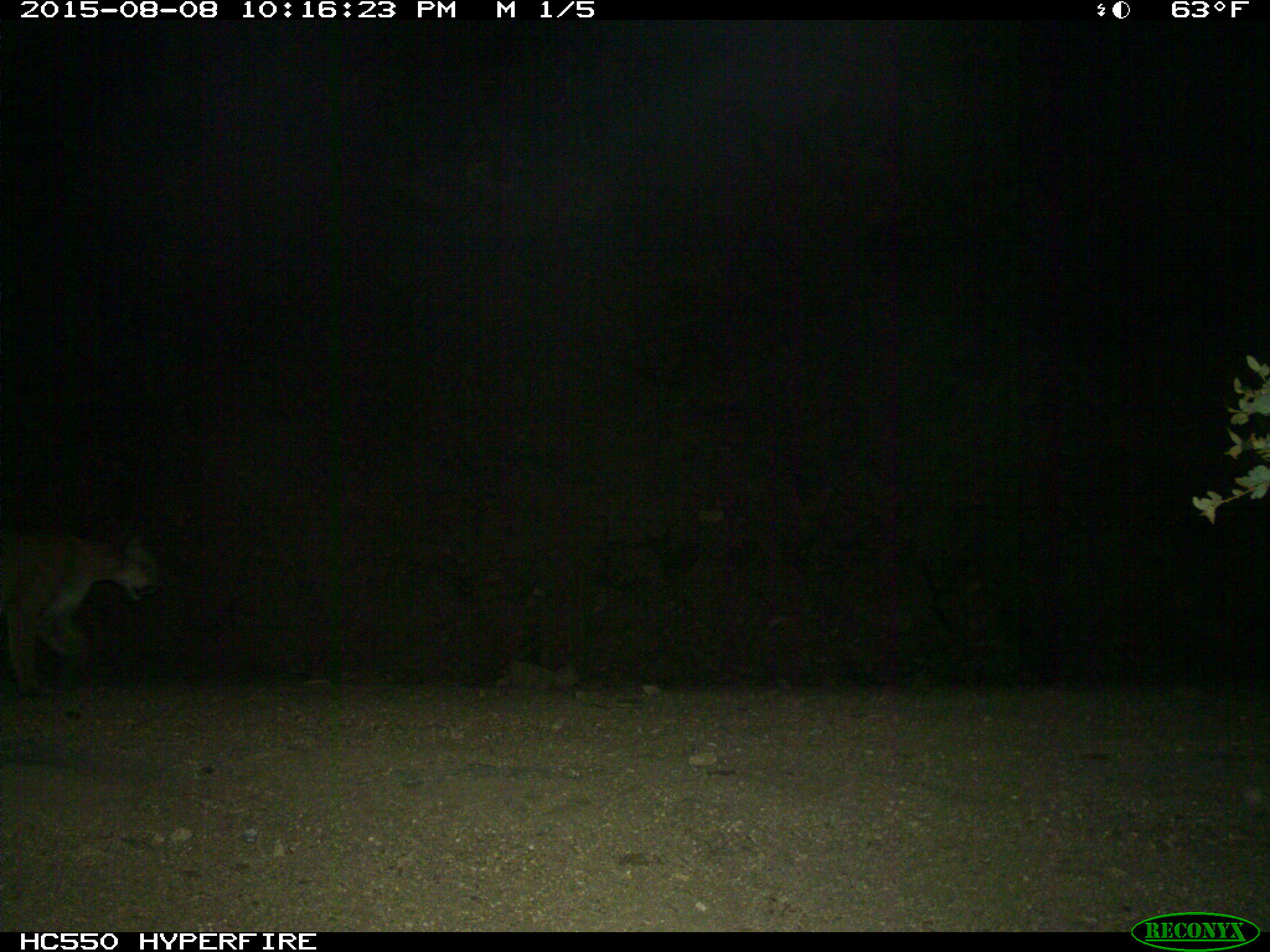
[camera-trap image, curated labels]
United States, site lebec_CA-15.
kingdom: Animalia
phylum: Chordata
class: Mammalia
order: Carnivora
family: Felidae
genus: Puma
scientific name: Puma concolor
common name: mountain lion